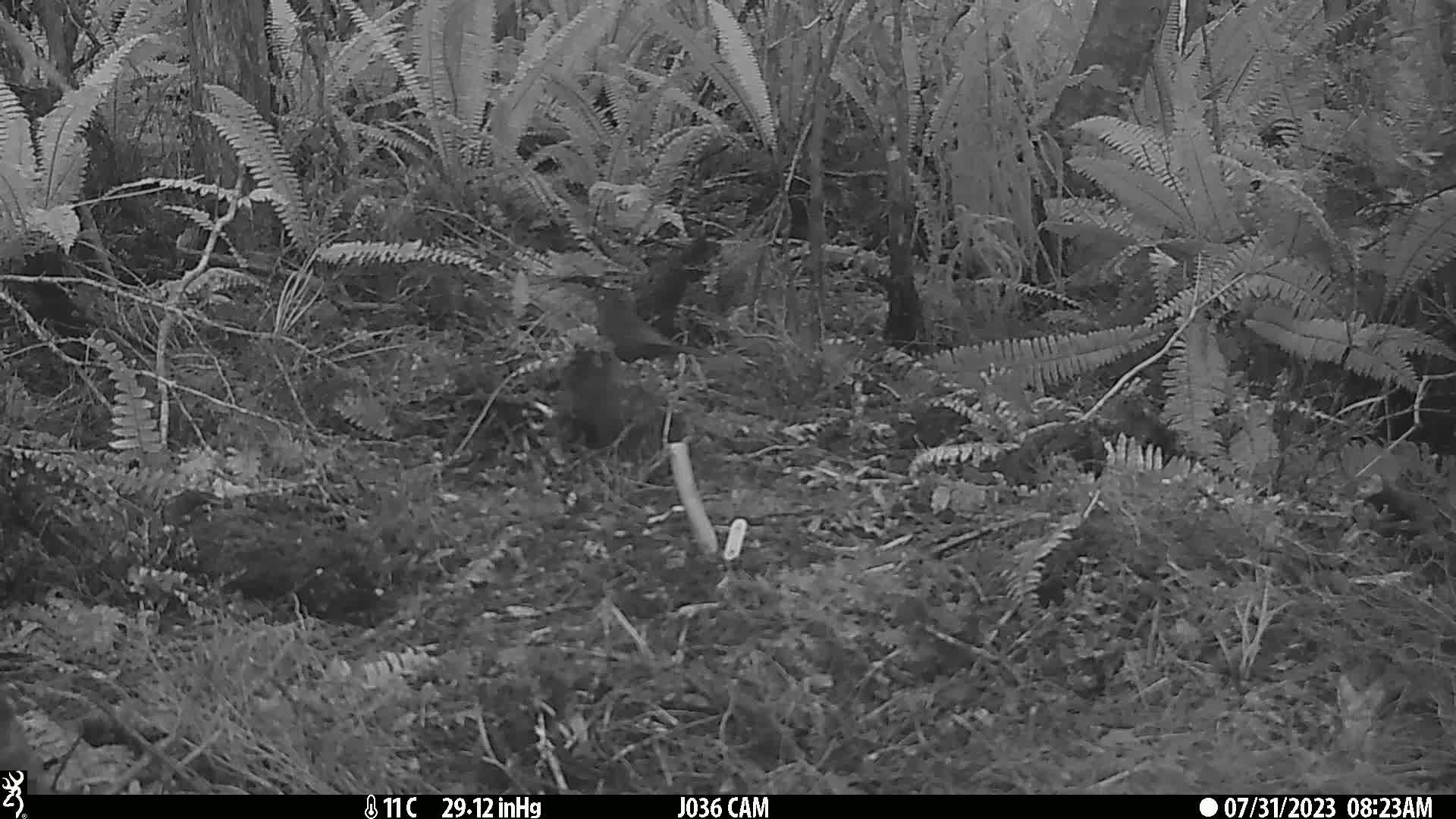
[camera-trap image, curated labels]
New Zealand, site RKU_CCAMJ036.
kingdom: Animalia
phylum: Chordata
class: Aves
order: Passeriformes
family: Turdidae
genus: Turdus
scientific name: Turdus merula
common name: eurasian blackbird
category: blackbird